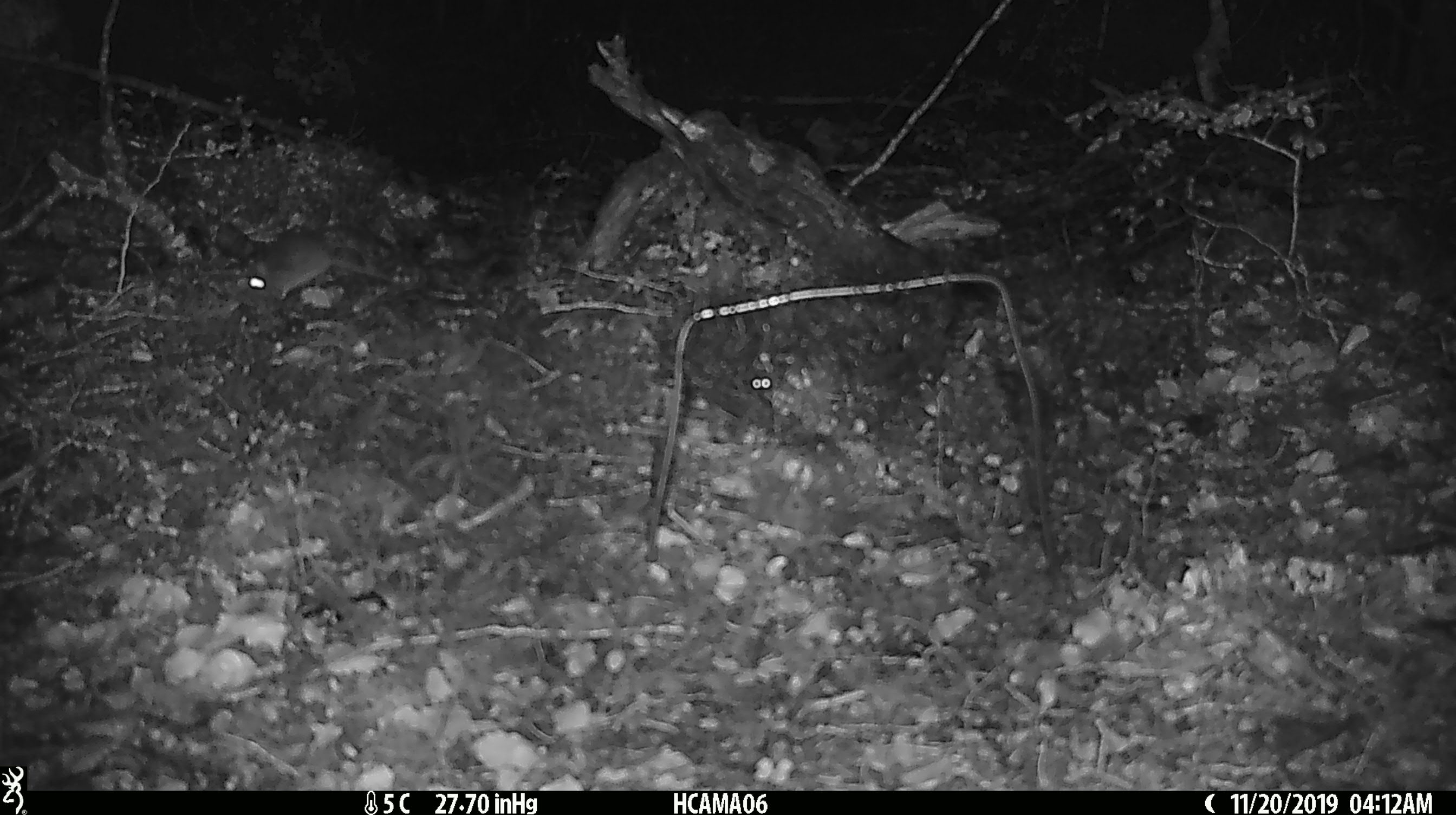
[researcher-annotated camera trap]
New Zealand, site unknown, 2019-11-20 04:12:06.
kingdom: Animalia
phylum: Chordata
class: Mammalia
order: Rodentia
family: Muridae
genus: Mus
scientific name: Mus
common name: mouse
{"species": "mouse (Mus)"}